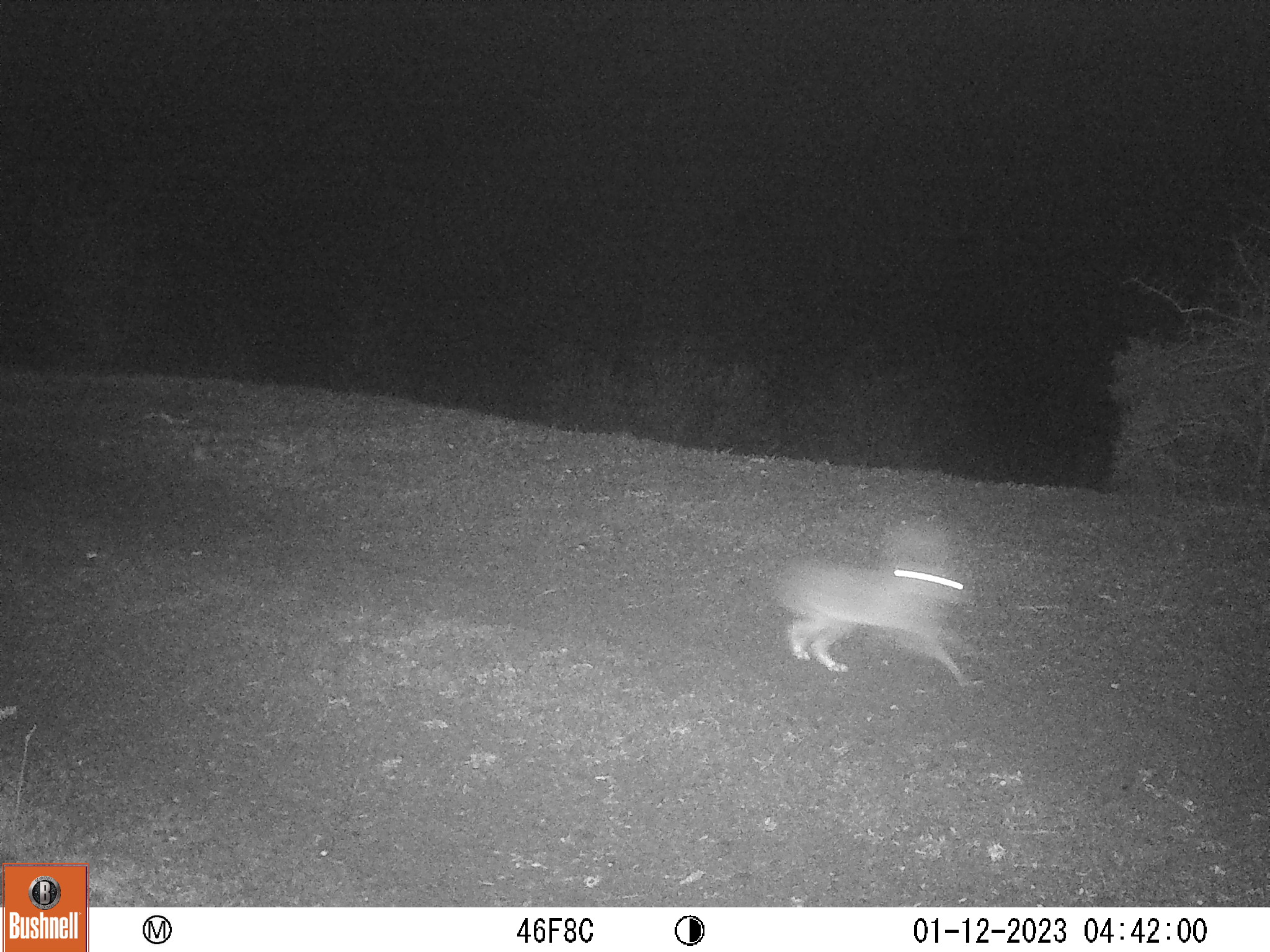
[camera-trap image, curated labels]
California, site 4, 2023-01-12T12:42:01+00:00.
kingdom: Animalia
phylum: Chordata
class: Mammalia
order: Lagomorpha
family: Leporidae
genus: Lepus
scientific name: Lepus californicus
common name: black-tailed jackrabbit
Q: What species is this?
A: Black-tailed jackrabbit (Lepus californicus).